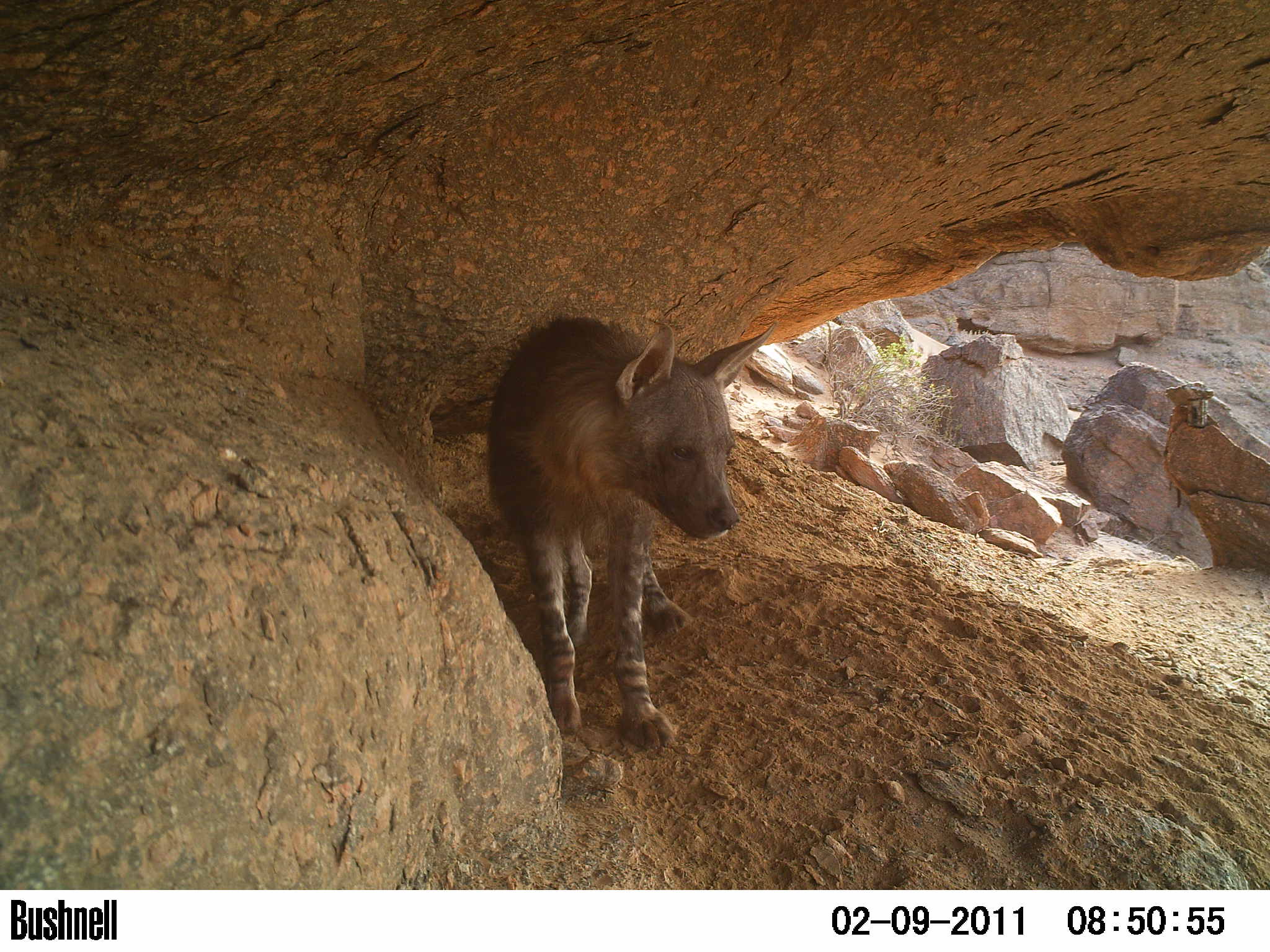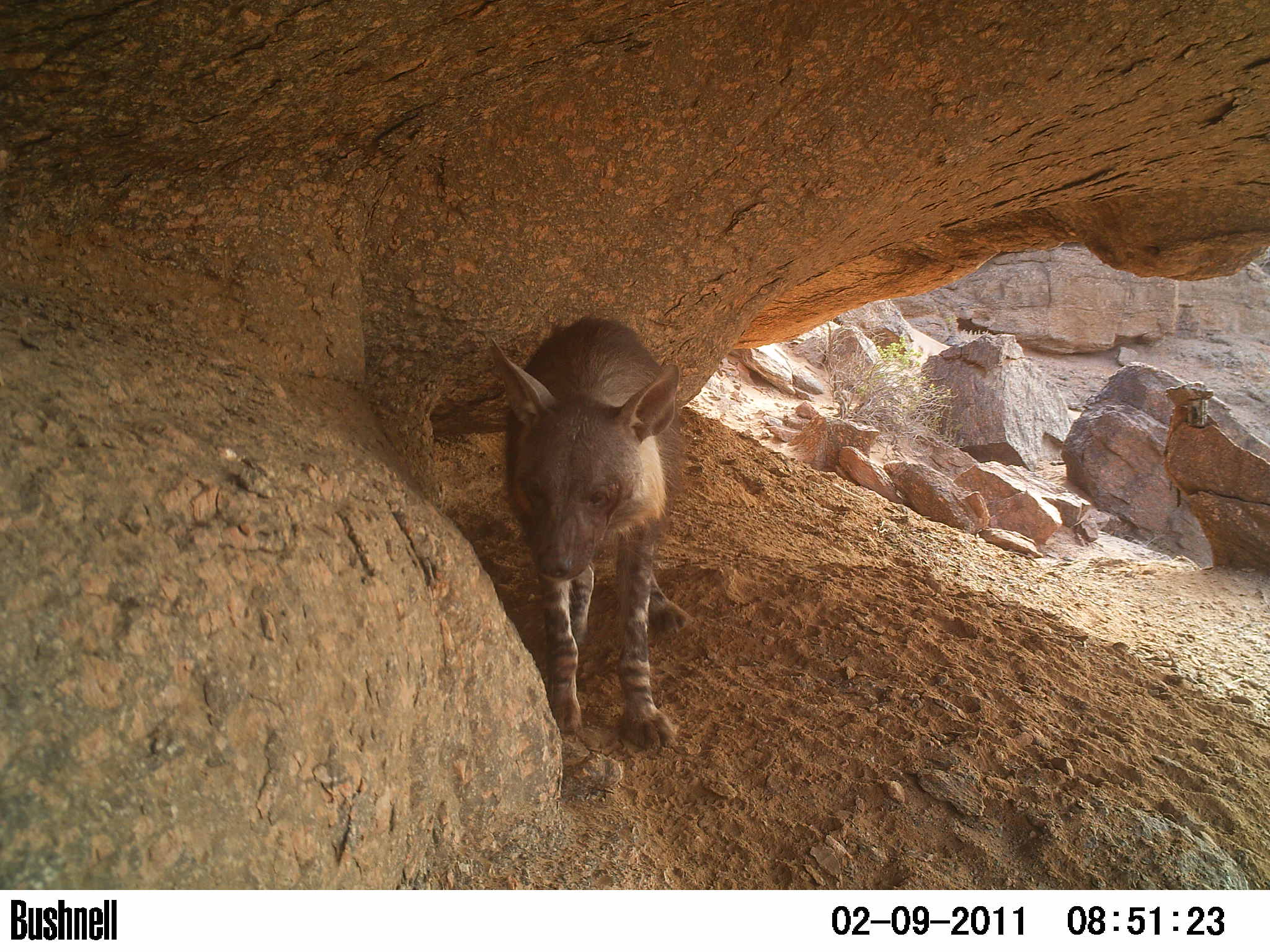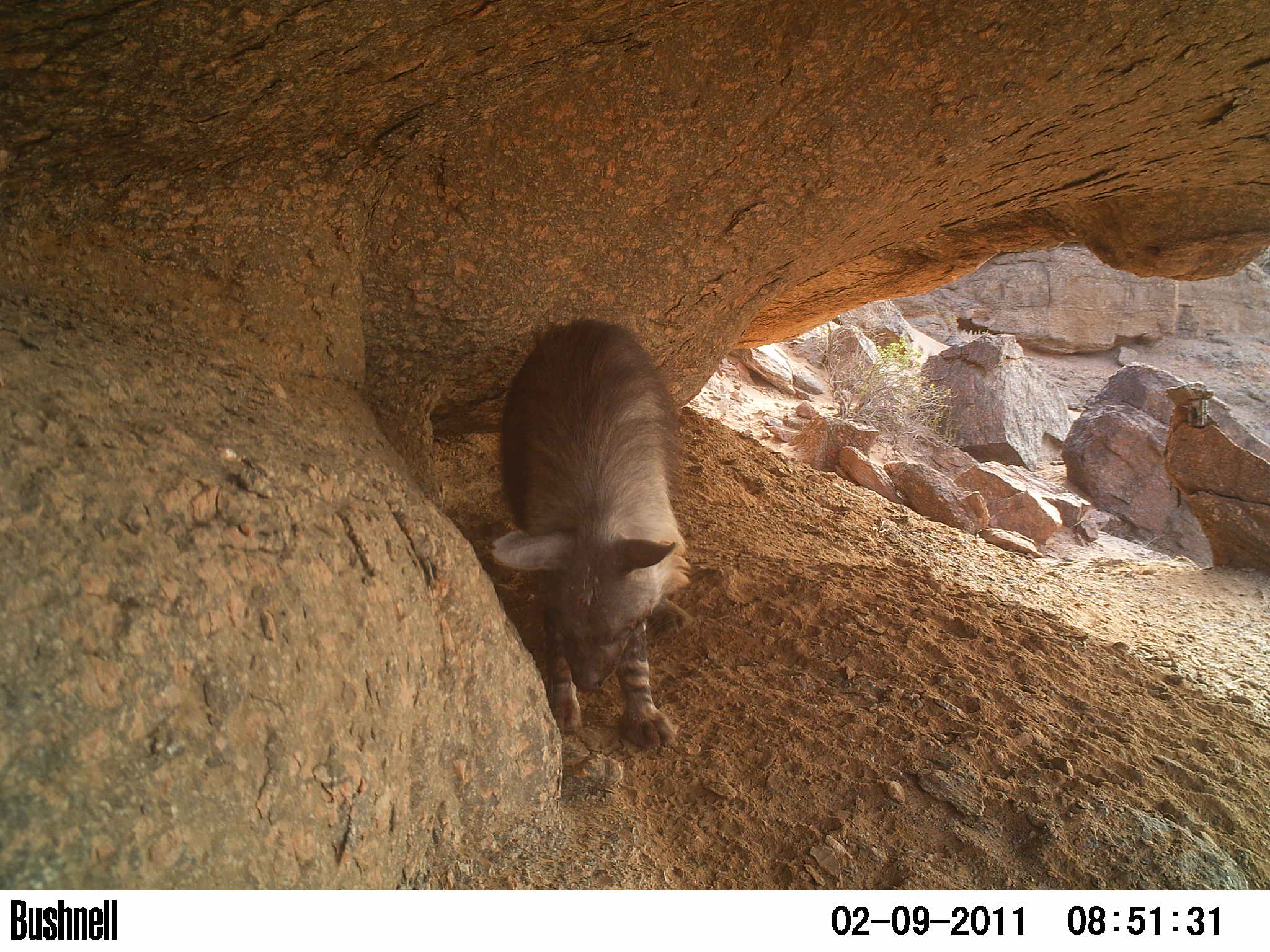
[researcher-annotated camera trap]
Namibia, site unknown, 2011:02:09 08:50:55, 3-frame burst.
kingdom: Animalia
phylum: Chordata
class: Mammalia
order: Carnivora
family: Hyaenidae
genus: Parahyaena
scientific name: Parahyaena brunnea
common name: brown hyena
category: hyaena brunnea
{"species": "hyaena brunnea (brown hyena) (Parahyaena brunnea)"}